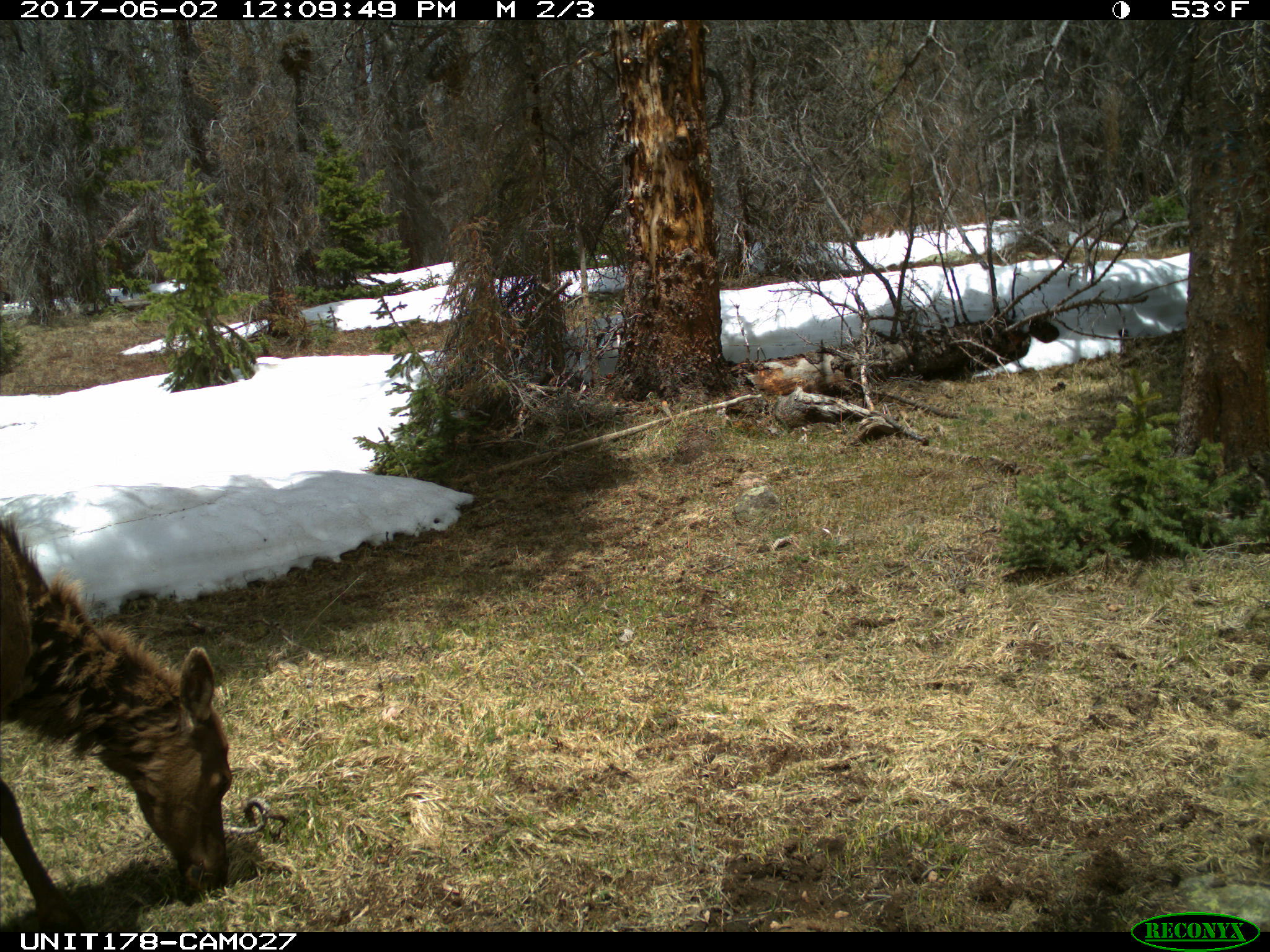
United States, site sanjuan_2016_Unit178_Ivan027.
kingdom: Animalia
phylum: Chordata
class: Mammalia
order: Artiodactyla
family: Cervidae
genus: Cervus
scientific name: Cervus elaphus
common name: red deer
Cervus elaphus (red deer).